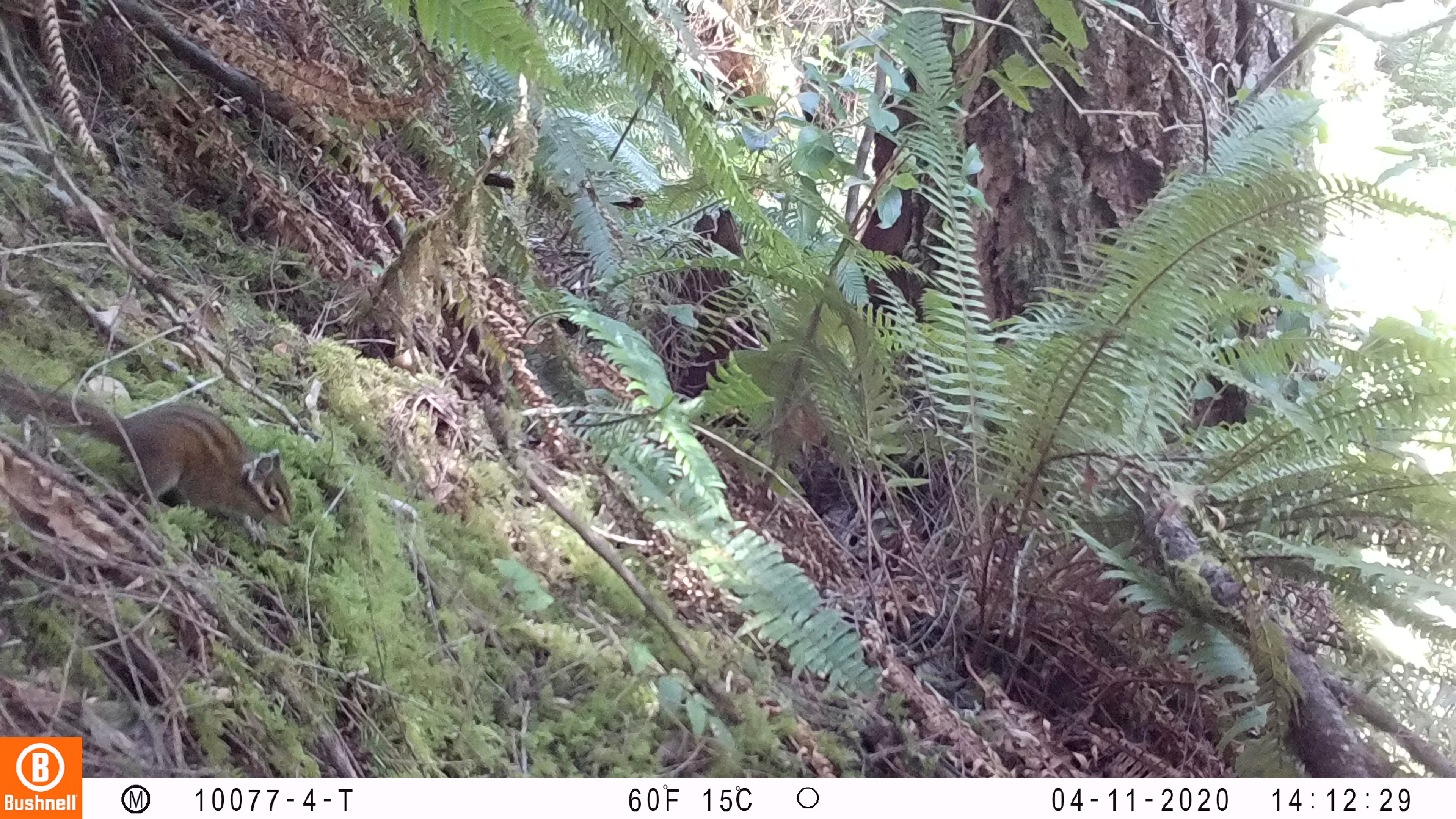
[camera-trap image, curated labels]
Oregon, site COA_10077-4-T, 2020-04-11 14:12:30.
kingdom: Animalia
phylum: Chordata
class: Mammalia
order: Rodentia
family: Sciuridae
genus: Neotamias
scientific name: Neotamias townsendii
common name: townsend's chipmunk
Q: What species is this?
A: Townsend's chipmunk (Neotamias townsendii).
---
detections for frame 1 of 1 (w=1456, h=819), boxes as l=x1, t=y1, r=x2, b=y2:
townsend's chipmunk: l=0, t=363, r=308, b=543